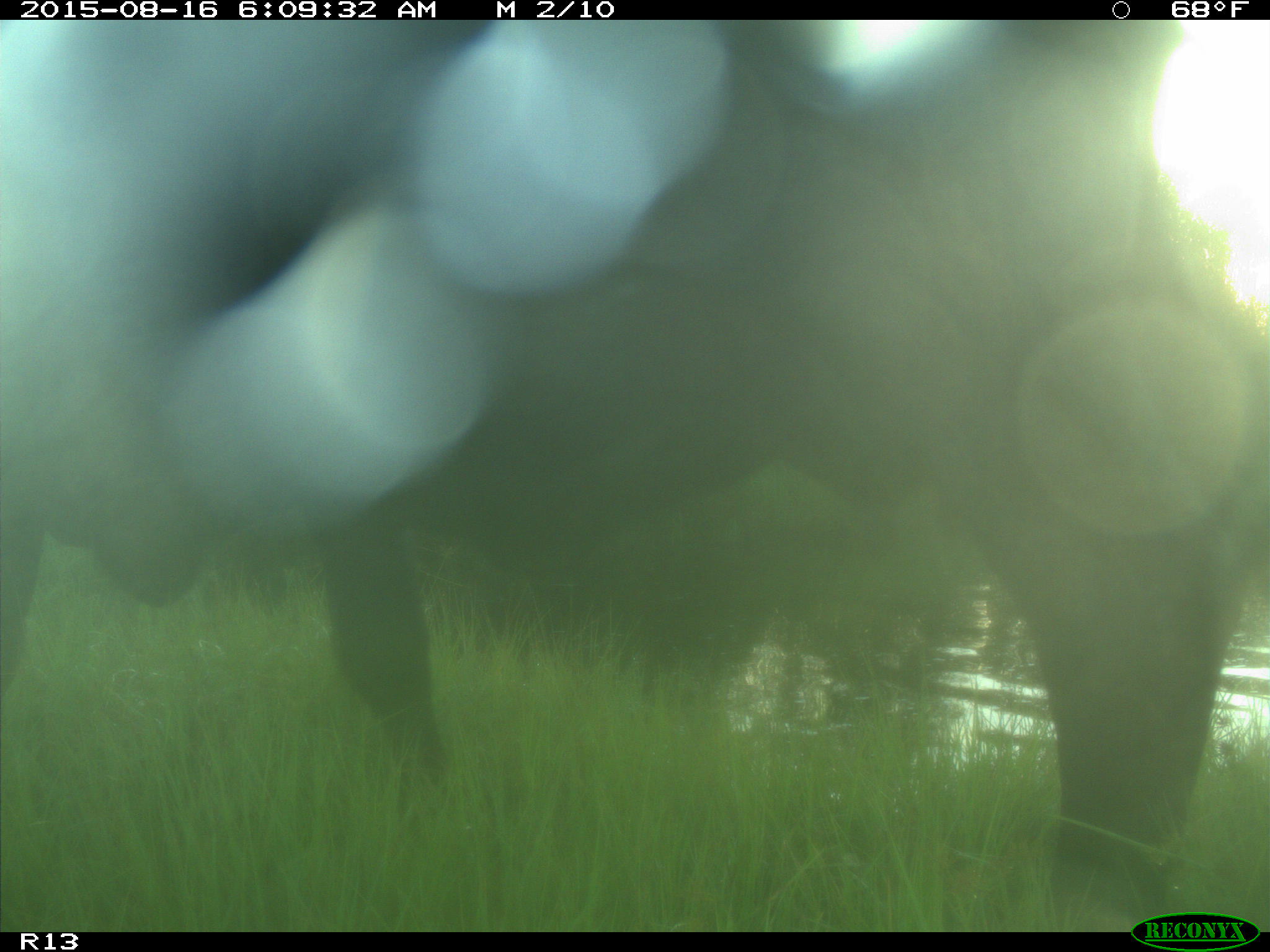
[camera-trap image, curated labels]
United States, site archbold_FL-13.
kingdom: Animalia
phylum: Chordata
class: Mammalia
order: Artiodactyla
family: Bovidae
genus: Bos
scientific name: Bos taurus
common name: domestic cow